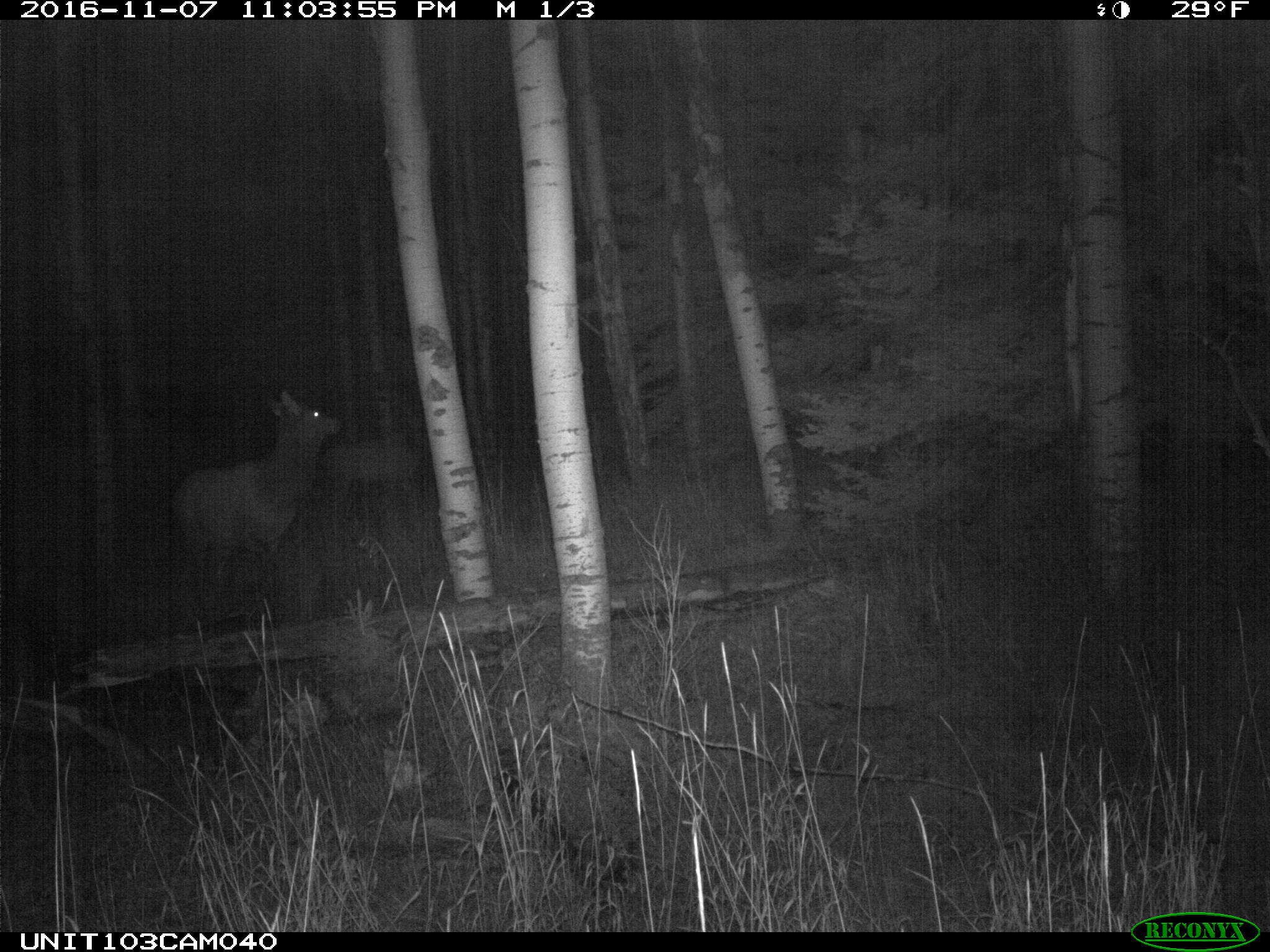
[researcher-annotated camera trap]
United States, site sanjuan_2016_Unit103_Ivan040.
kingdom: Animalia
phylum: Chordata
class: Mammalia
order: Artiodactyla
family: Cervidae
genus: Cervus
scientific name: Cervus elaphus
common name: red deer